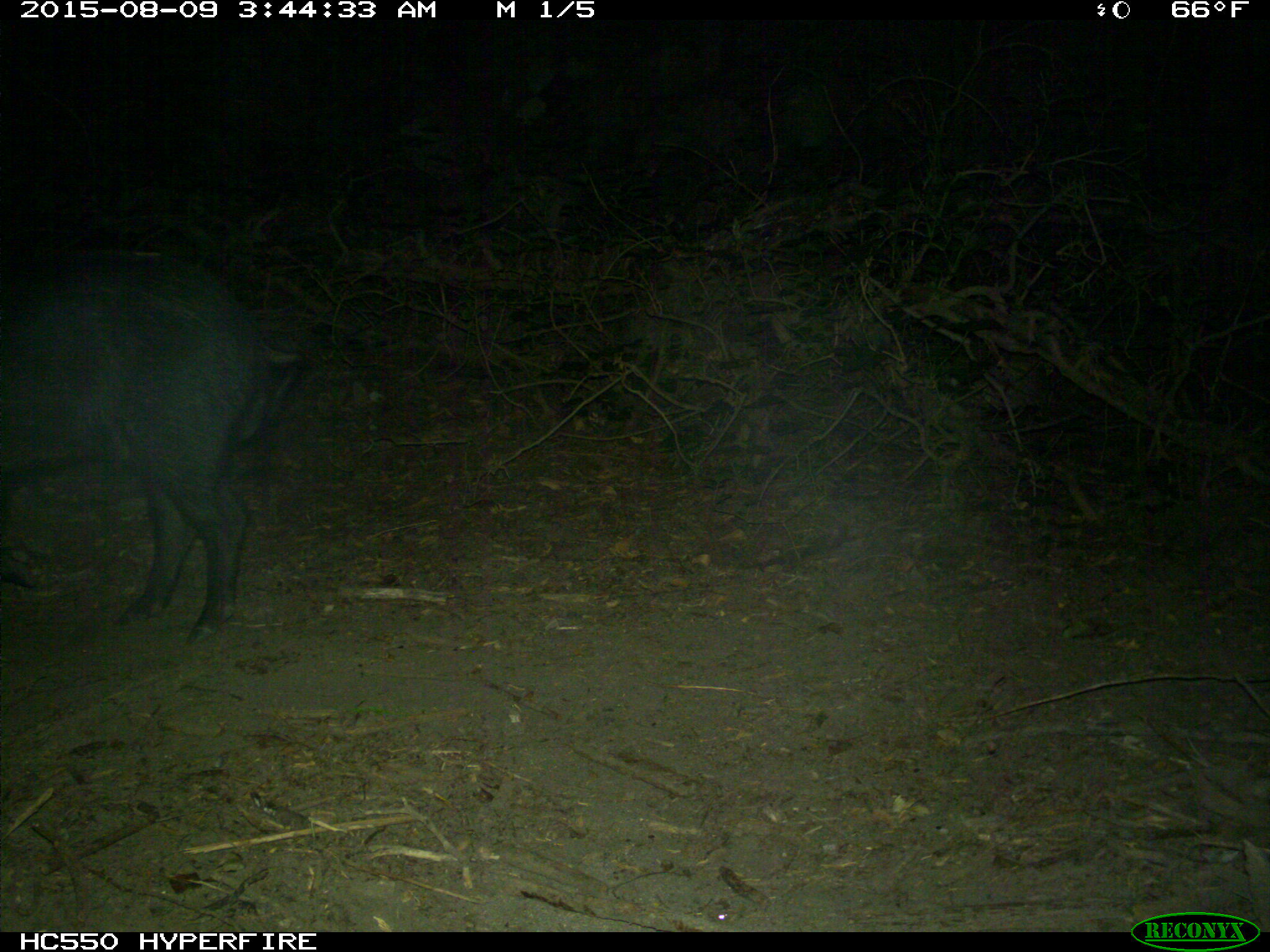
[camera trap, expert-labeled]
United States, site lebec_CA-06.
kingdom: Animalia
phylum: Chordata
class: Mammalia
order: Artiodactyla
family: Suidae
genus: Sus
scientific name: Sus scrofa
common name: wild boar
Sus scrofa (wild boar).